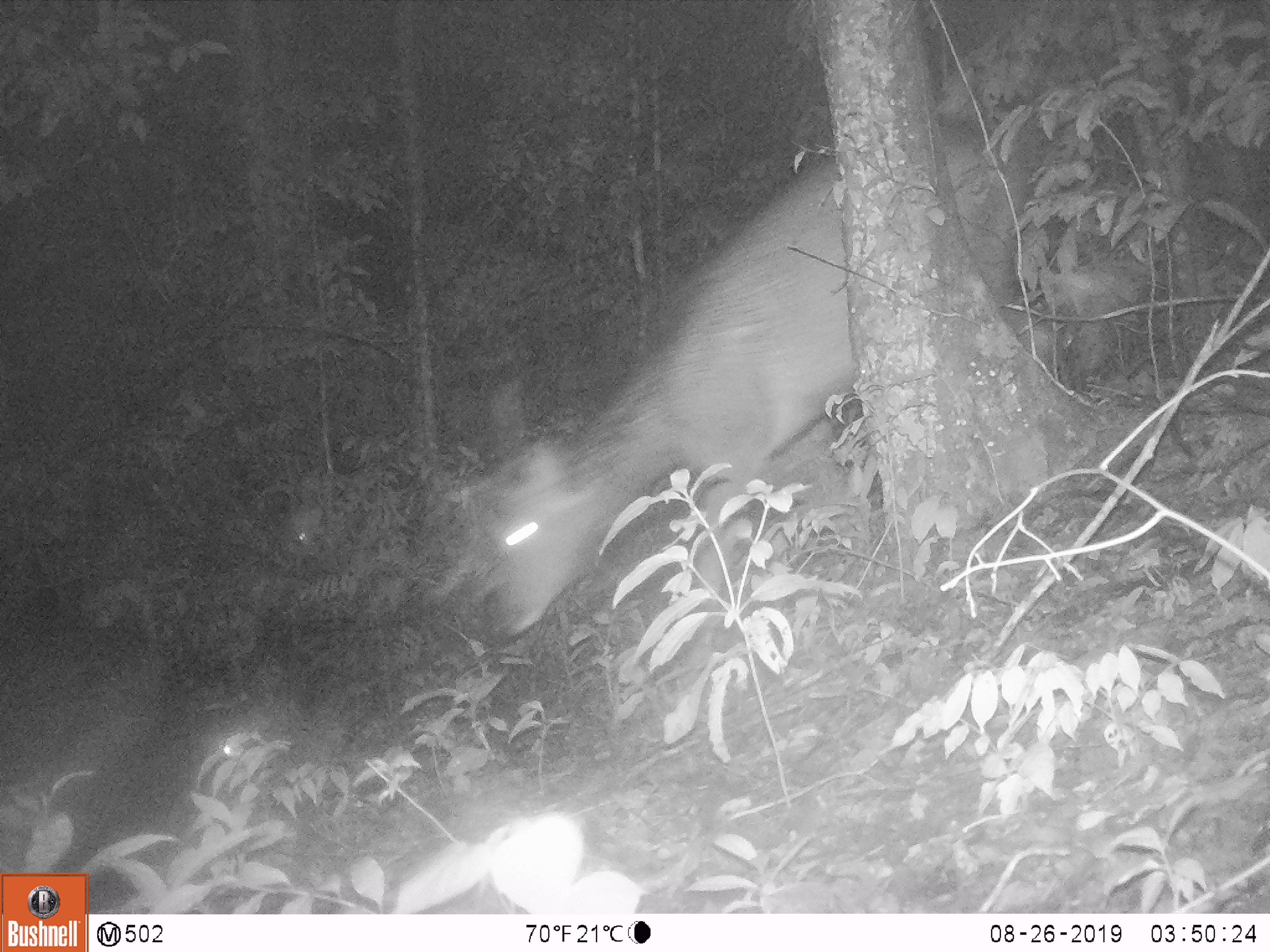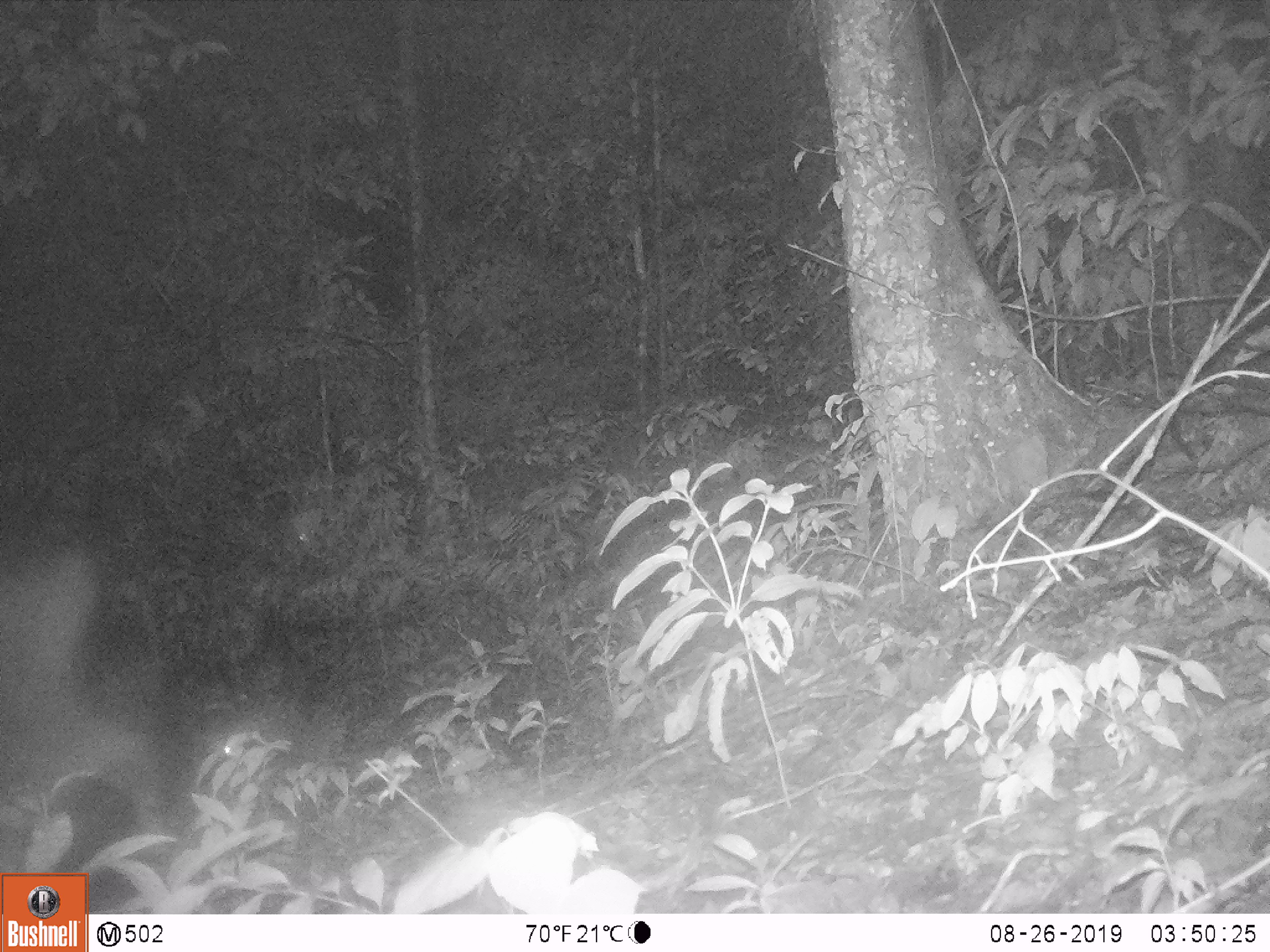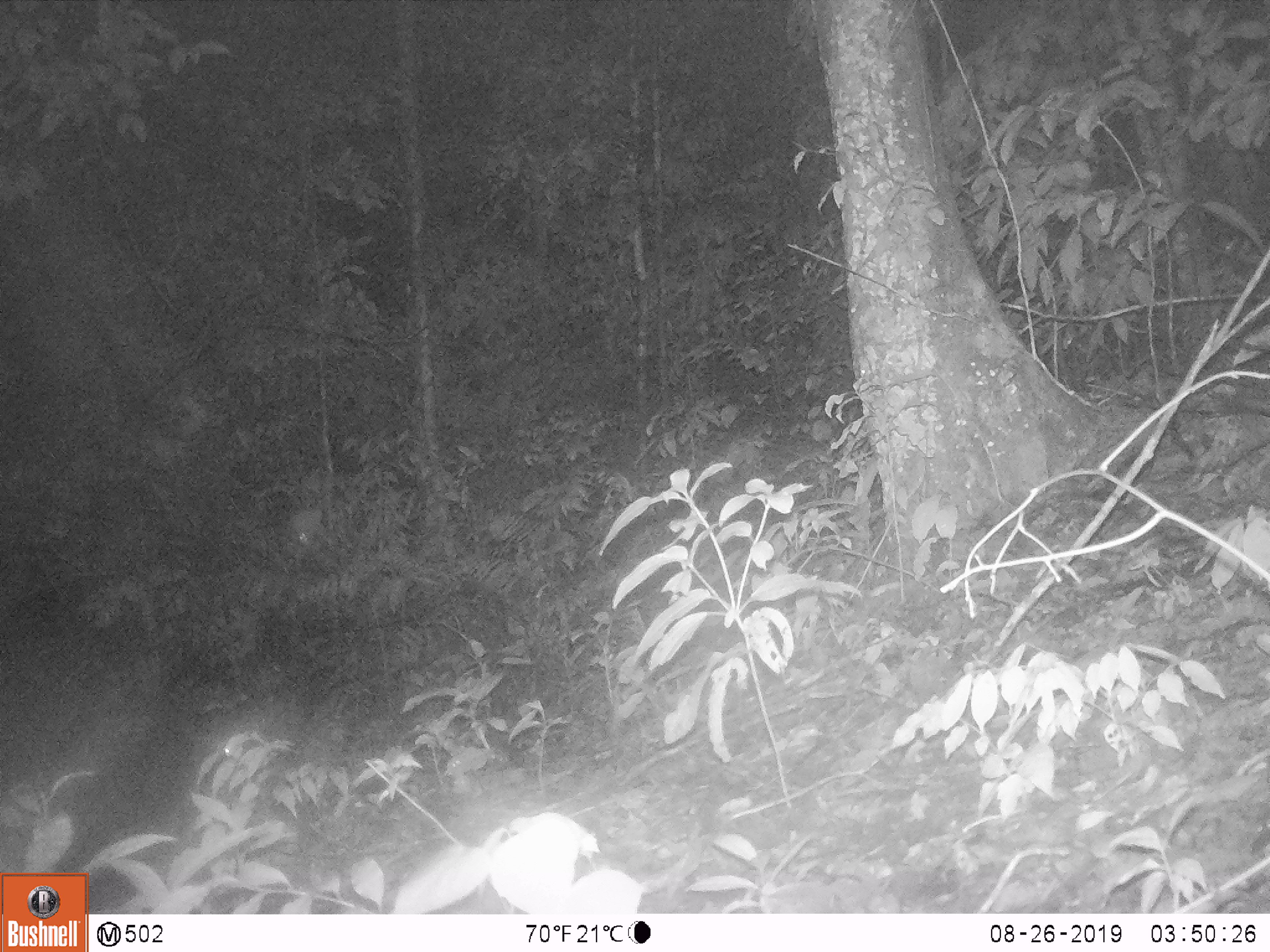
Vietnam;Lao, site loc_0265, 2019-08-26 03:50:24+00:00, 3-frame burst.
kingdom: Animalia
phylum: Chordata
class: Mammalia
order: Artiodactyla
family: Cervidae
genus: Rusa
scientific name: Rusa unicolor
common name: sambar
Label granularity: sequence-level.